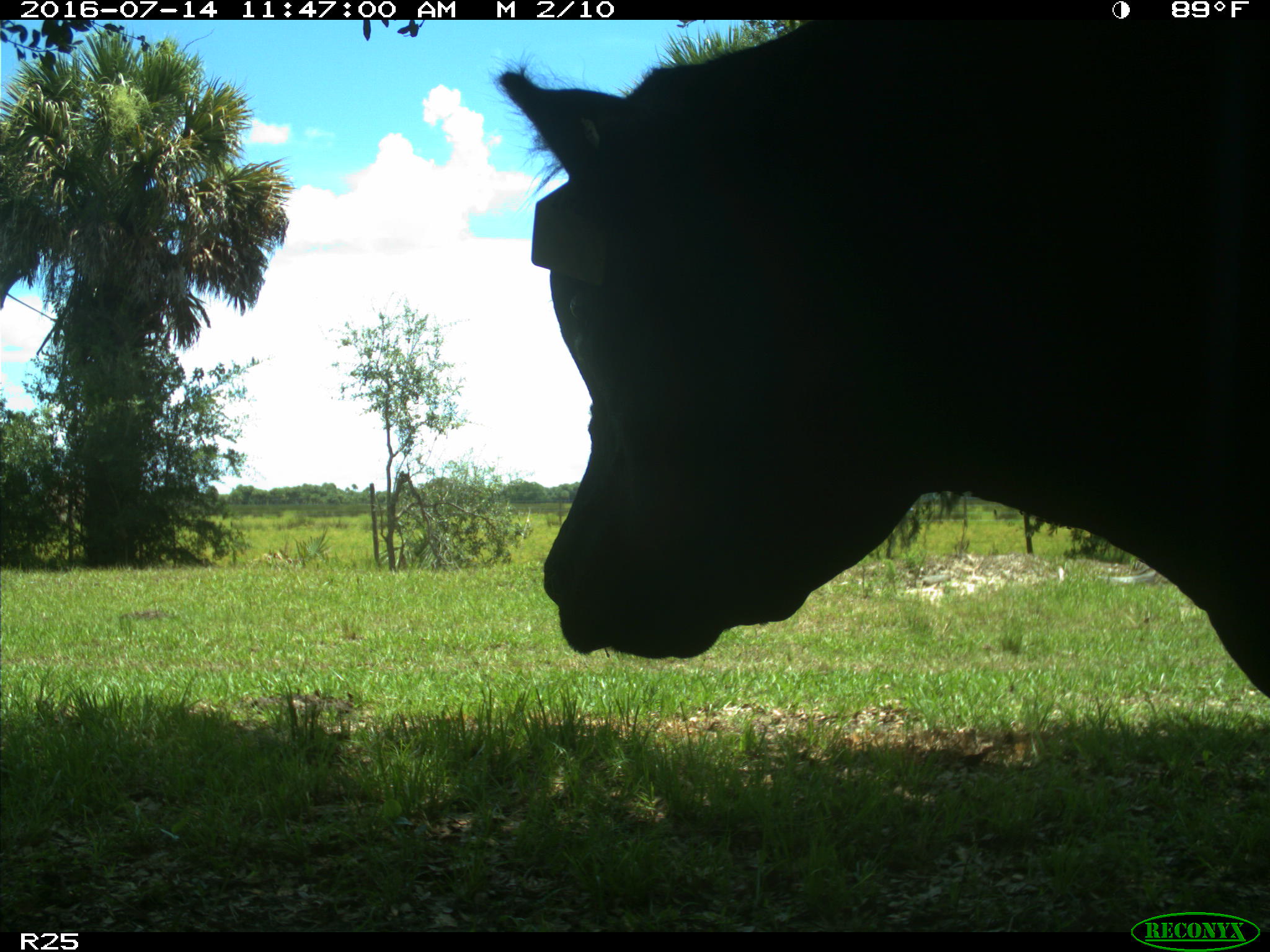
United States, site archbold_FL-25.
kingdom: Animalia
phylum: Chordata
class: Mammalia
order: Artiodactyla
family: Bovidae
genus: Bos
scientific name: Bos taurus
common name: domestic cow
Bos taurus (domestic cow).